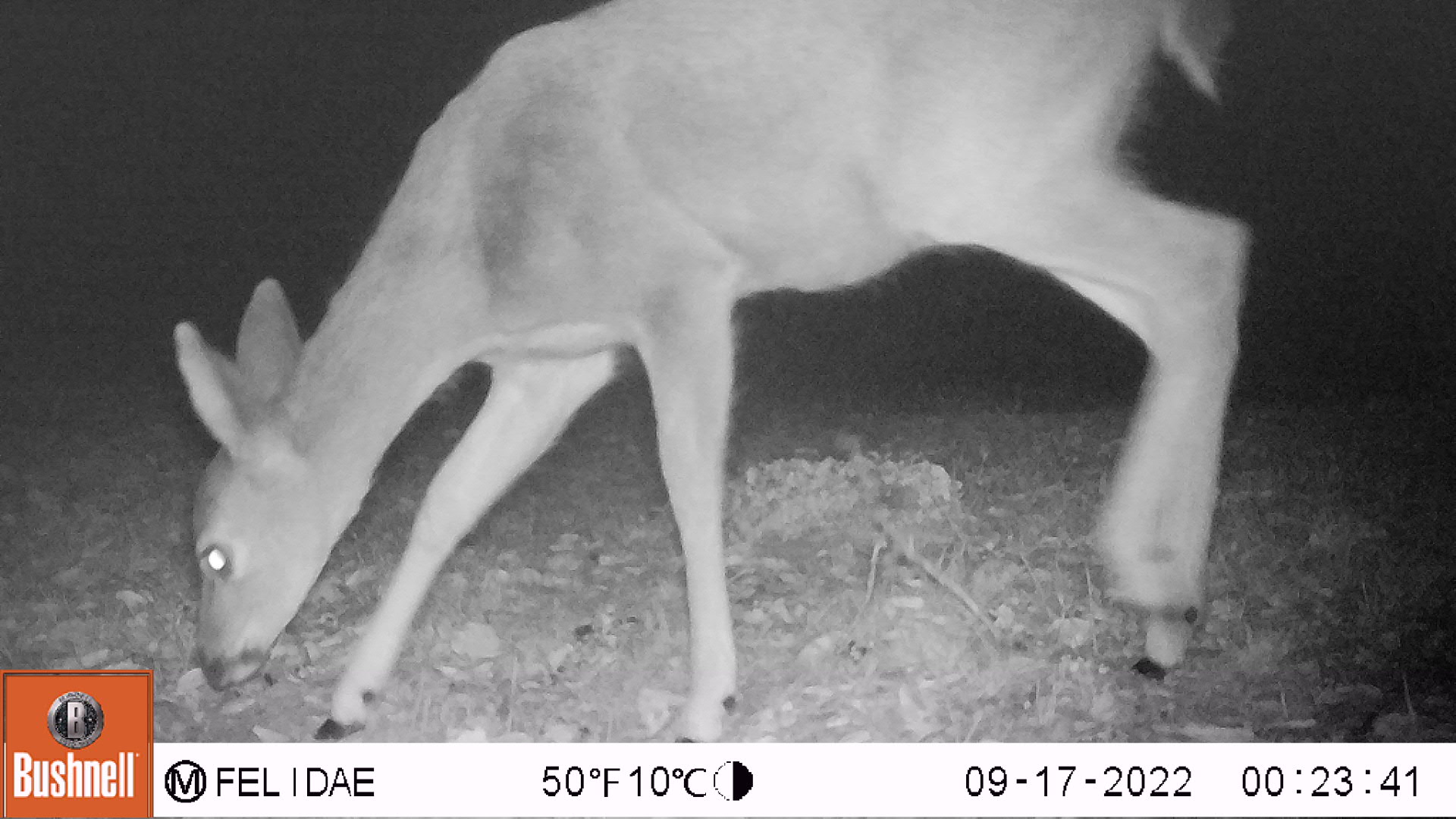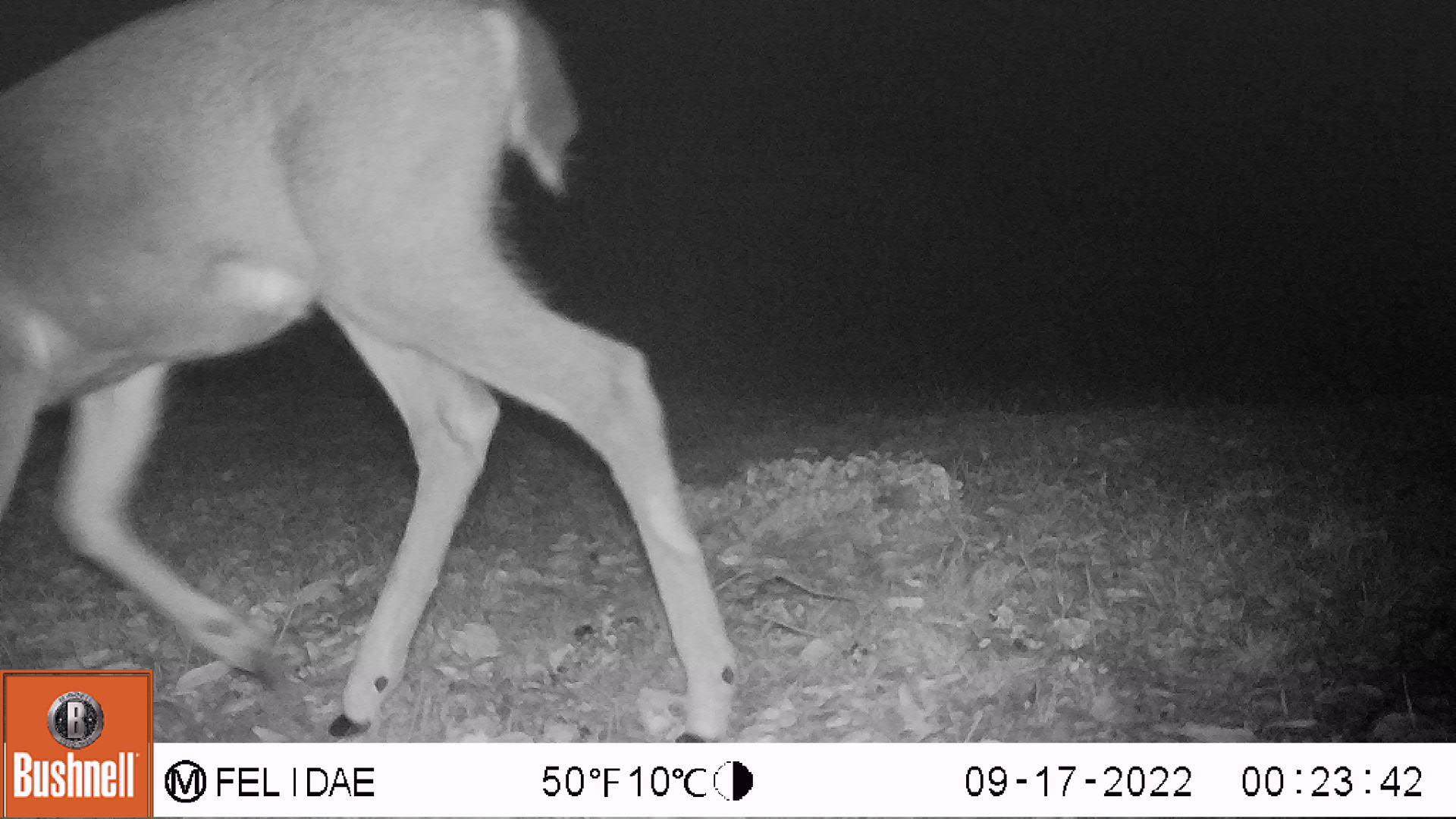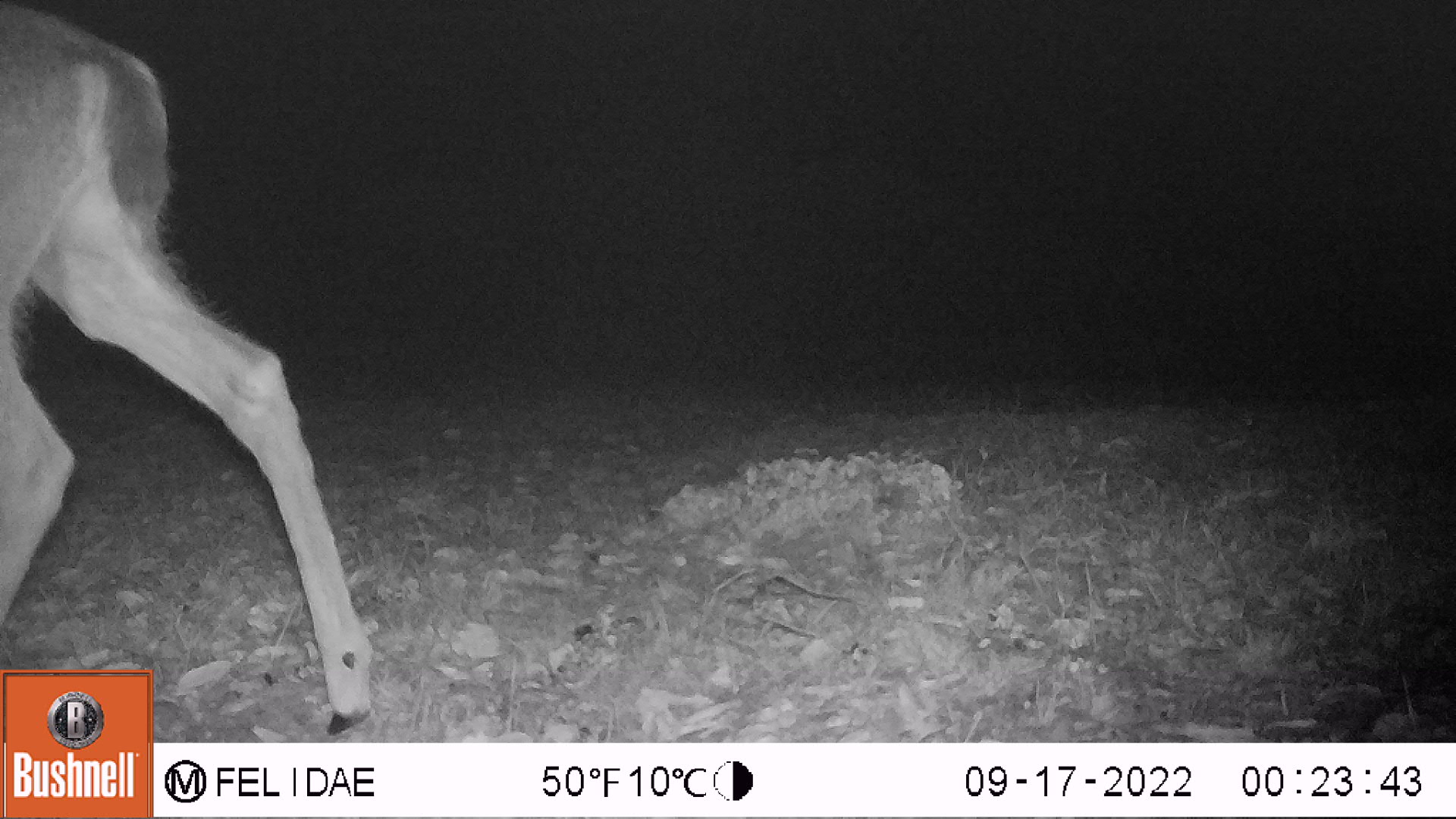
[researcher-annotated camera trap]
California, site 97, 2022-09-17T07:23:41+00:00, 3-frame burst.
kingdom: Animalia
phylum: Chordata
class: Mammalia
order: Artiodactyla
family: Cervidae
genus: Odocoileus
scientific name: Odocoileus hemionus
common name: mule deer